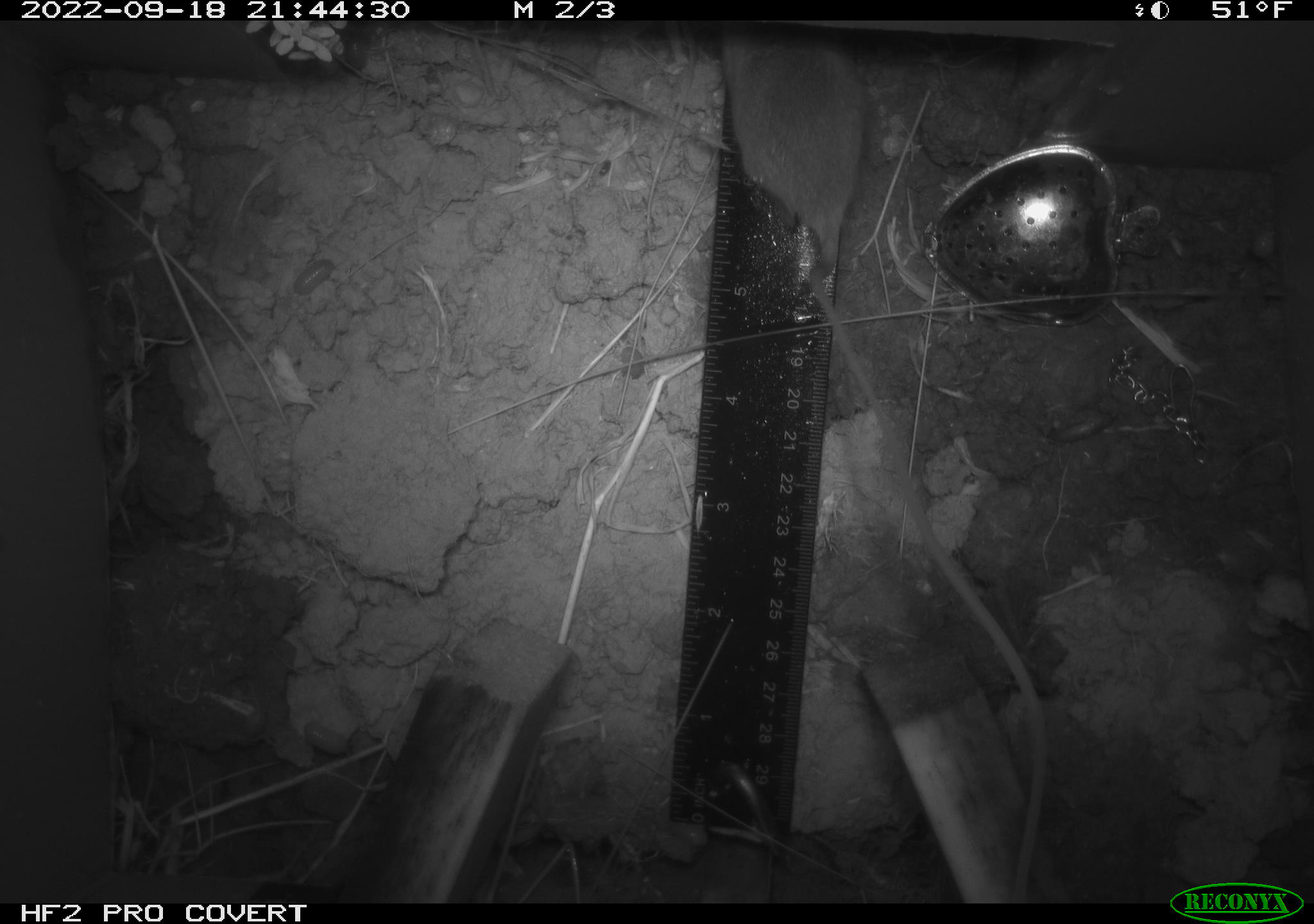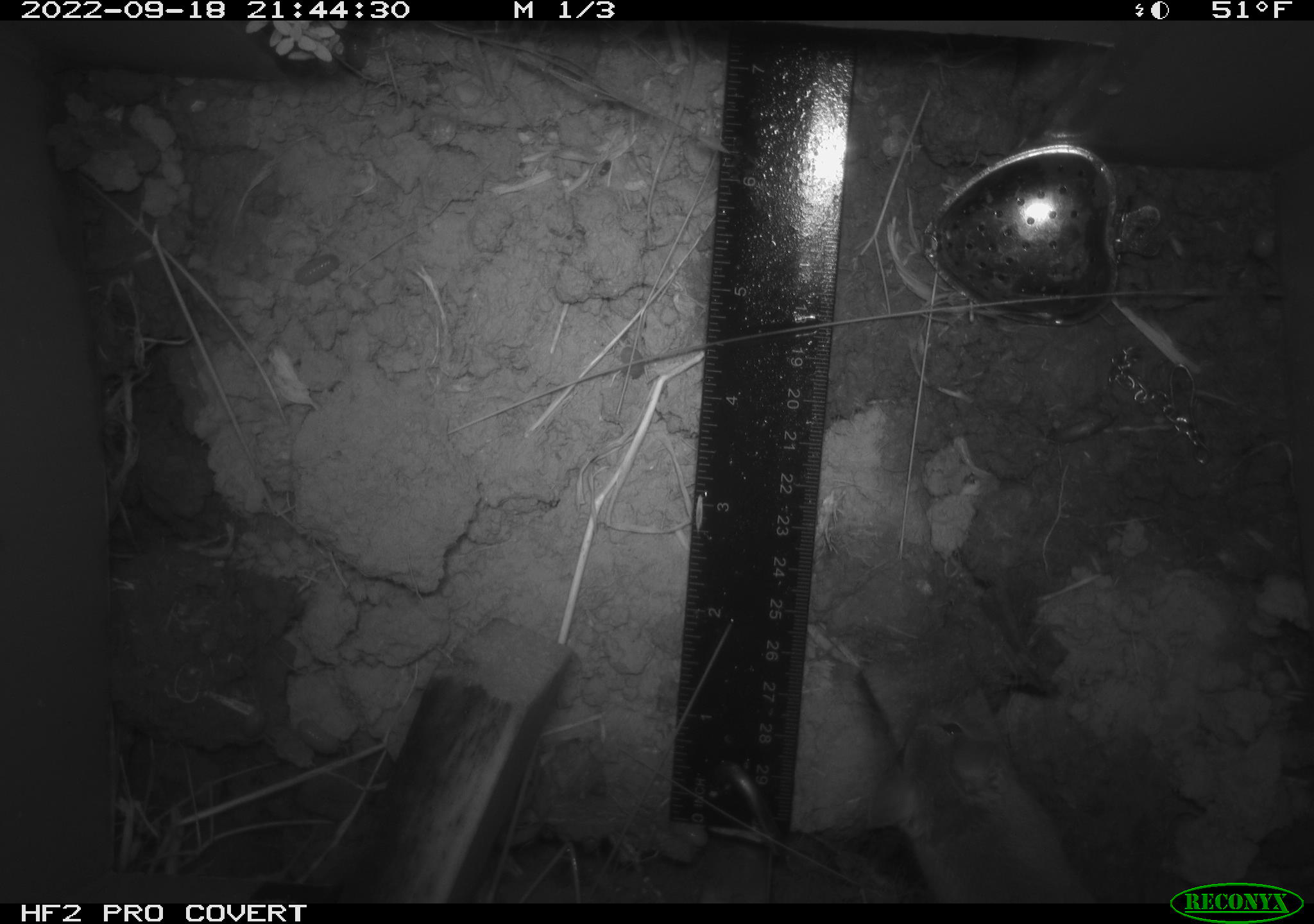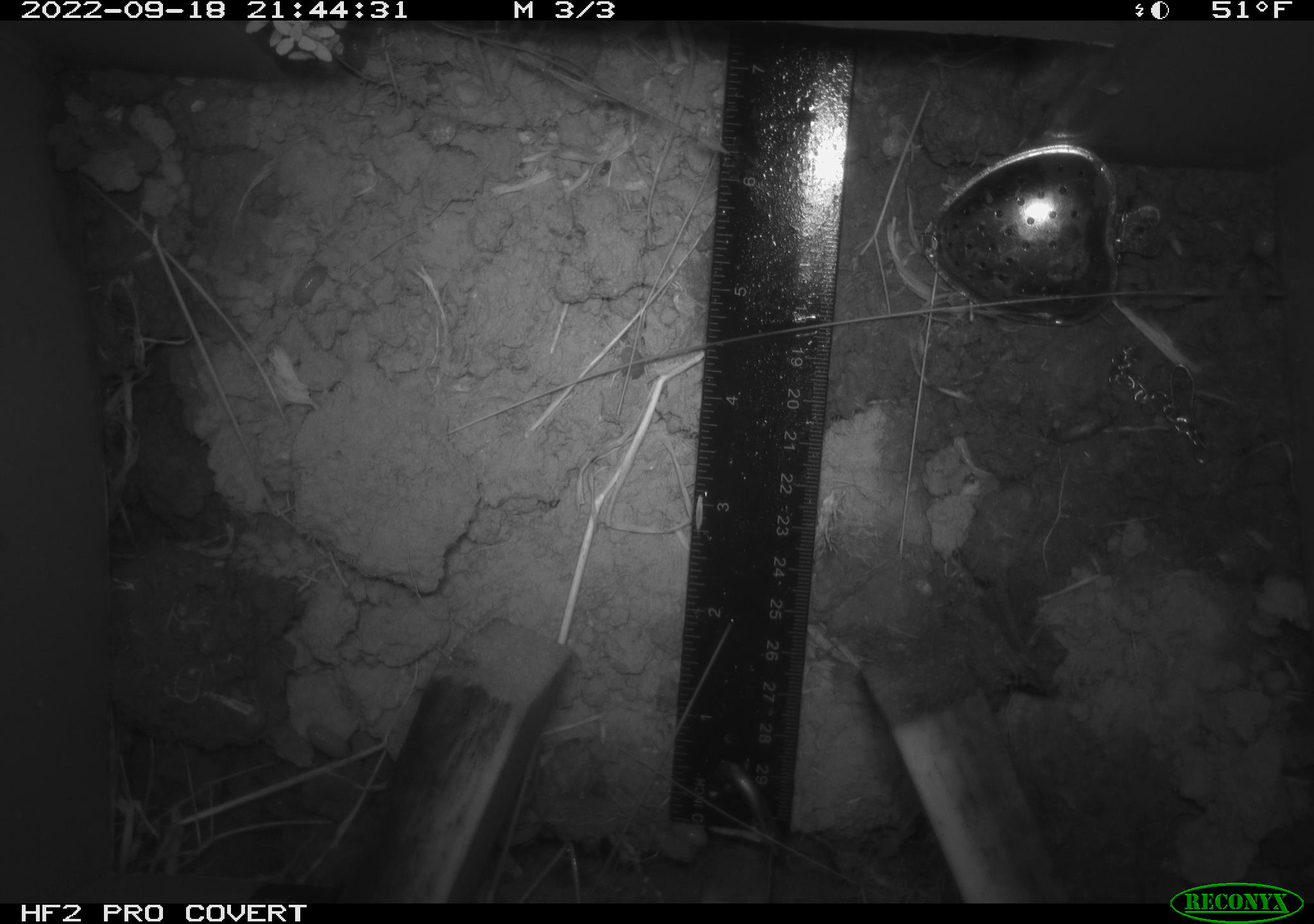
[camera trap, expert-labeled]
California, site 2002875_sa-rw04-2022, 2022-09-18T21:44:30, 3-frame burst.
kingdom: Animalia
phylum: Chordata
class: Mammalia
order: Rodentia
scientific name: Rodentia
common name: mouse species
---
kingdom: Animalia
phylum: Arthropoda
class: Malacostraca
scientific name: Malacostraca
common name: amphipods, crabs, isopods, krill, lobsters and shrimps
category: malacostracan